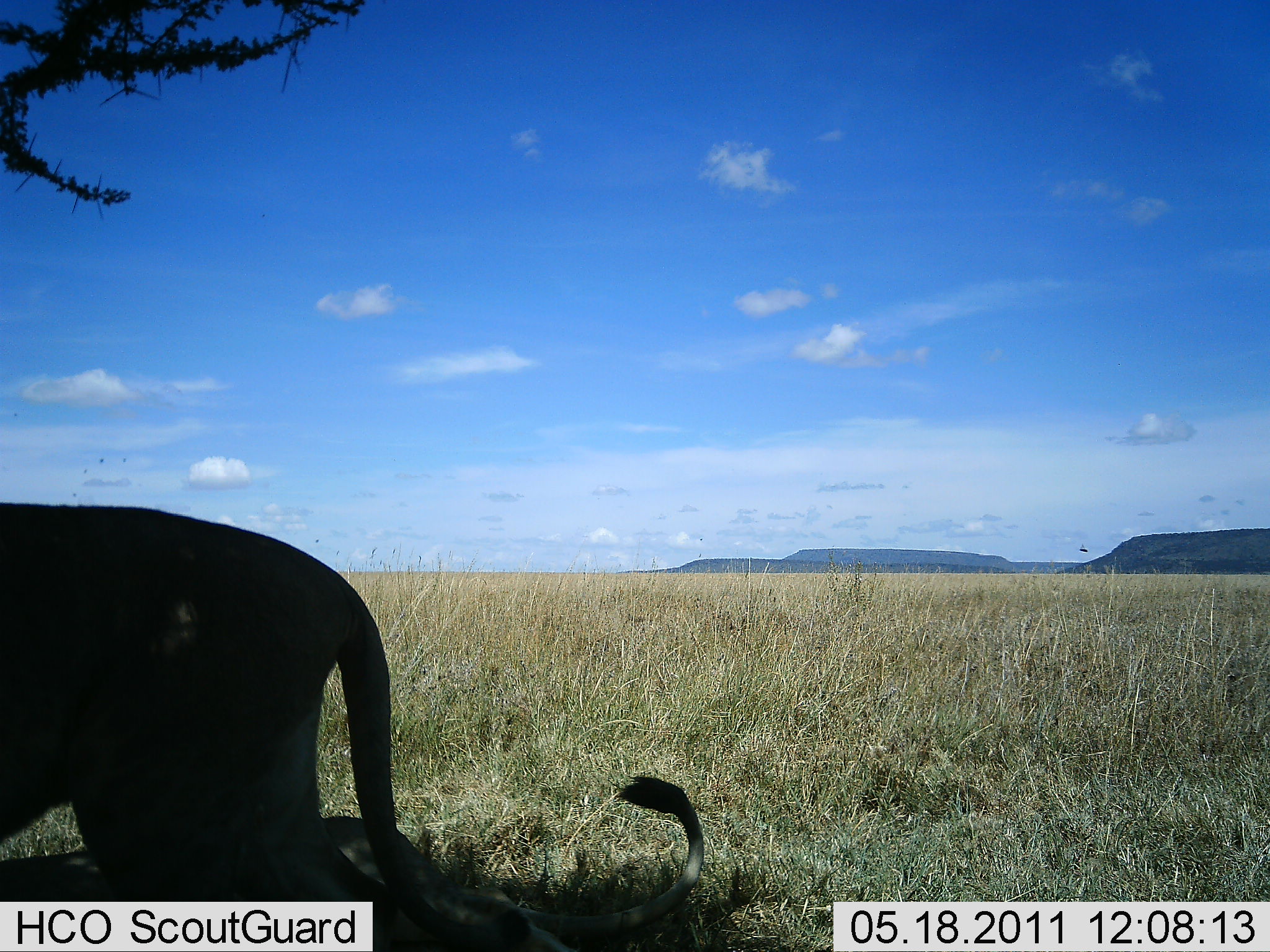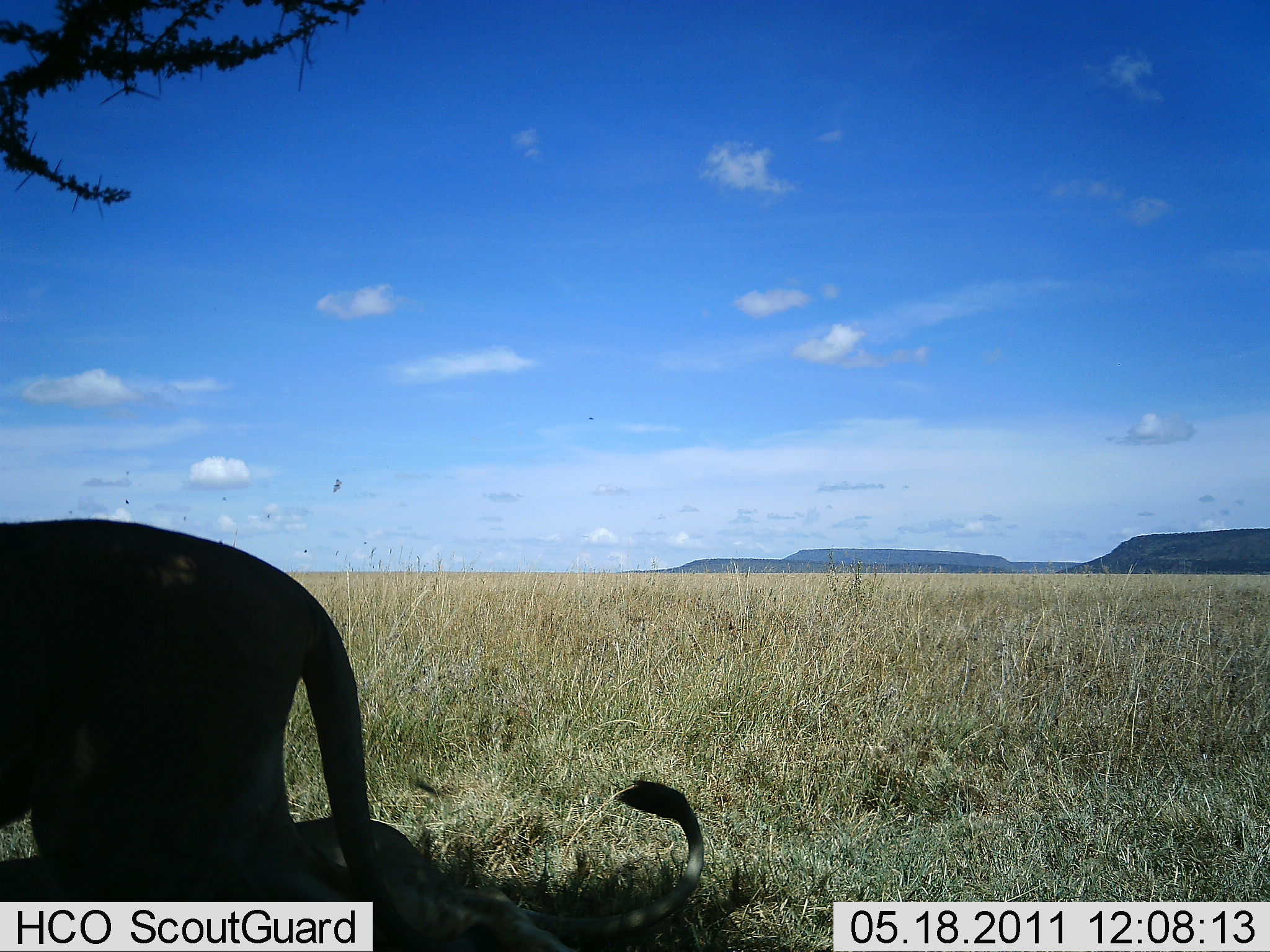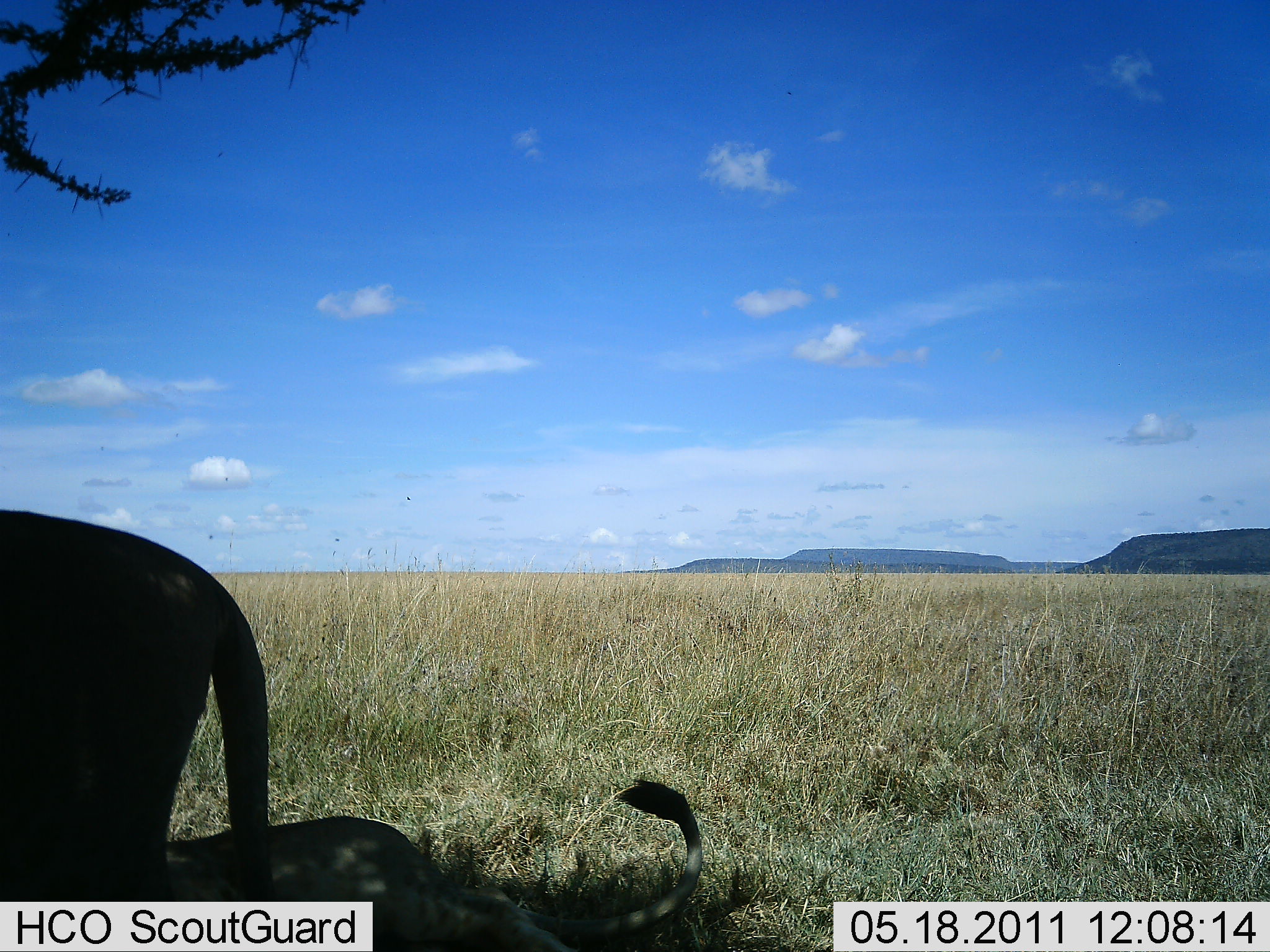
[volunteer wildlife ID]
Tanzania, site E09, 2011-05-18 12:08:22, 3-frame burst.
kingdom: Animalia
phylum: Chordata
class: Mammalia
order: Carnivora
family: Felidae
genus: Panthera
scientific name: Panthera leo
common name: lion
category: lionfemale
Lionfemale (lion) (Panthera leo), count 2. Behavior (volunteer vote fractions): standing 50%, resting 86%, moving 36%, interacting 0%. Young present (vote fraction): 14%. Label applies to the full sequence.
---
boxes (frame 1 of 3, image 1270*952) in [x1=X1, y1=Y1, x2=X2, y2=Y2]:
animal: [x1=0, y1=499, x2=531, y2=950]; [x1=0, y1=773, x2=701, y2=951]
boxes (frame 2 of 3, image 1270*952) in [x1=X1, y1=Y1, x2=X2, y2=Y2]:
animal: [x1=0, y1=517, x2=502, y2=950]; [x1=0, y1=778, x2=711, y2=951]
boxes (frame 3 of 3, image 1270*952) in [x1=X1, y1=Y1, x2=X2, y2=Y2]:
animal: [x1=0, y1=504, x2=275, y2=948]; [x1=166, y1=779, x2=710, y2=952]